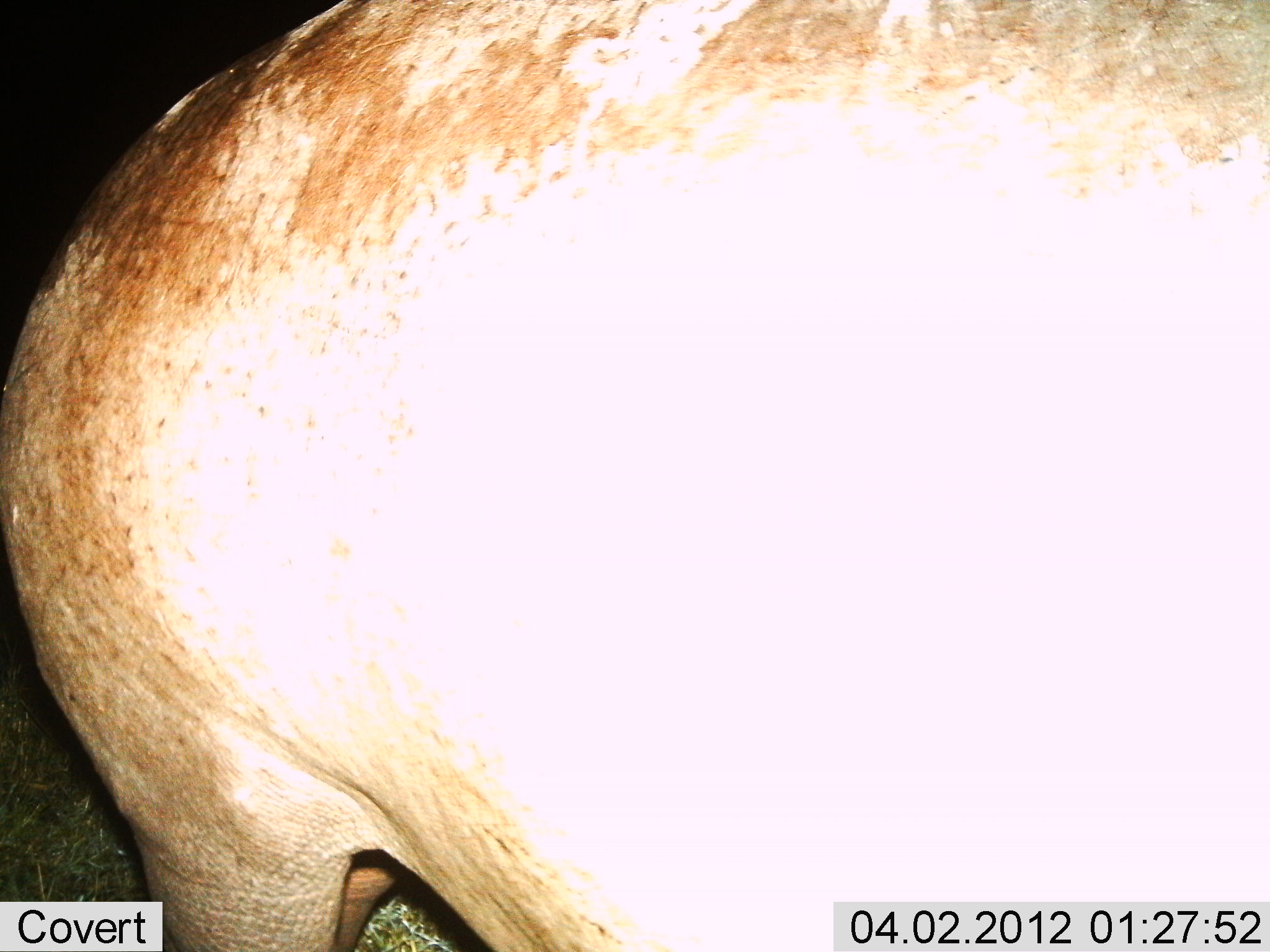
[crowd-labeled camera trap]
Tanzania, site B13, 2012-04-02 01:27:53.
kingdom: Animalia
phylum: Chordata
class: Mammalia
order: Artiodactyla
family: Hippopotamidae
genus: Hippopotamus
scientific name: Hippopotamus amphibius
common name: hippopotamus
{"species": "hippopotamus (Hippopotamus amphibius)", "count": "1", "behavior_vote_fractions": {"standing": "87%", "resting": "0%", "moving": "13%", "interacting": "0%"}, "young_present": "0%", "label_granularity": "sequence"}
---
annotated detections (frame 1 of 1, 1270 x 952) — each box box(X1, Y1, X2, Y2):
animal: box(0, 0, 1270, 952)